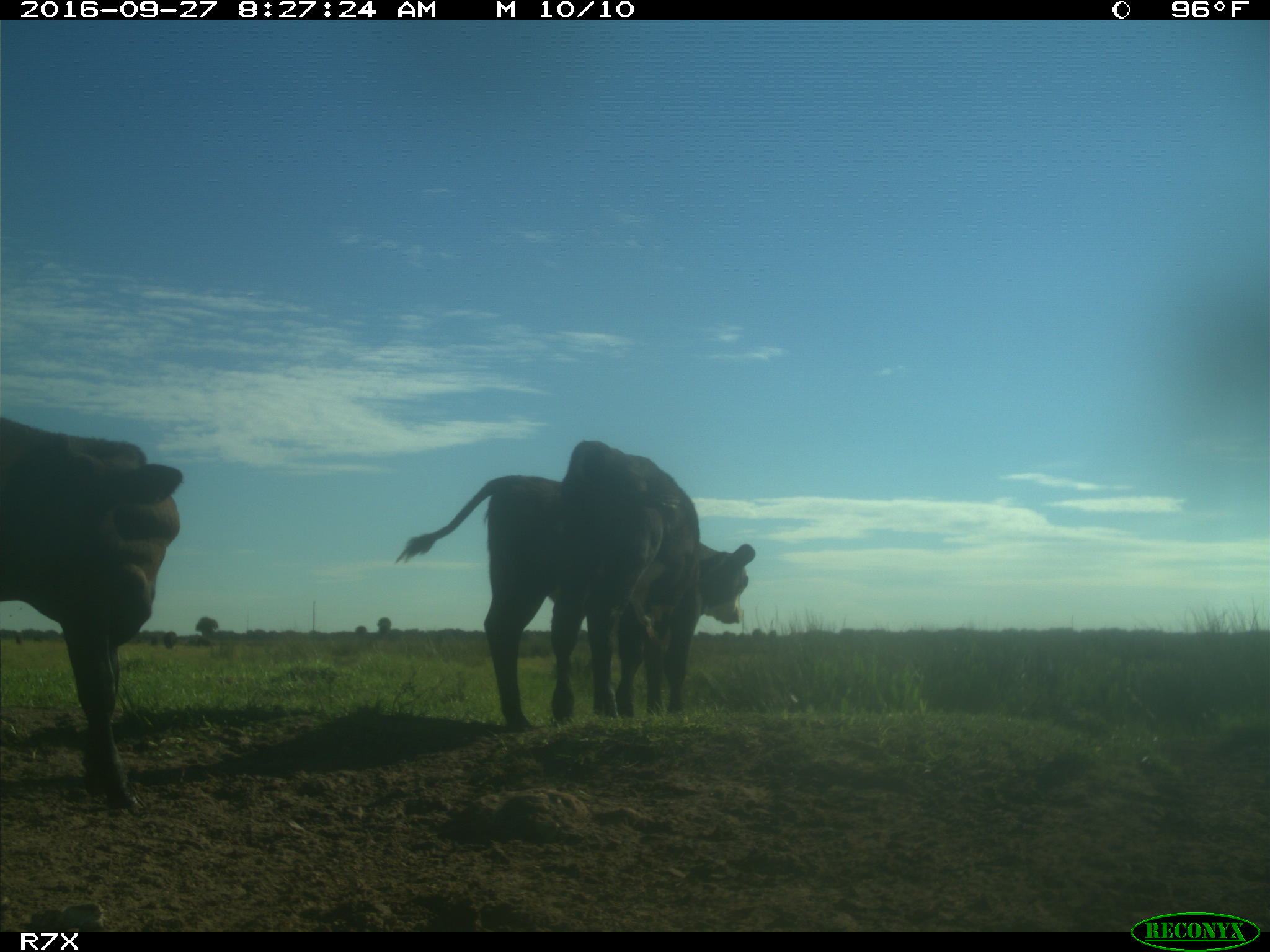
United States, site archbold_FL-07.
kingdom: Animalia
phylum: Chordata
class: Mammalia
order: Artiodactyla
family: Bovidae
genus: Bos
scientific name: Bos taurus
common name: domestic cow